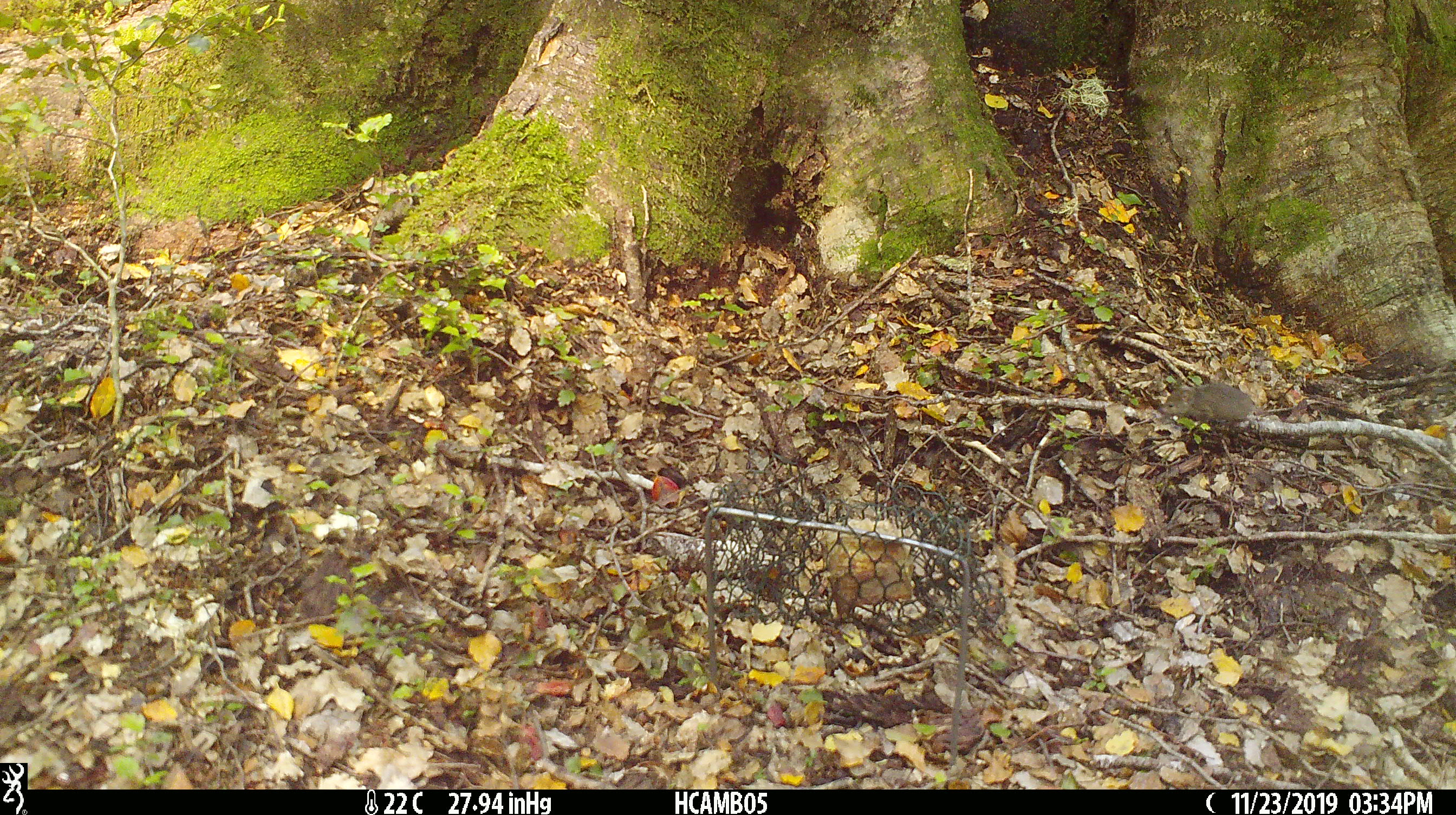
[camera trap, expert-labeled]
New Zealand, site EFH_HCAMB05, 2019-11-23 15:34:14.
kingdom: Animalia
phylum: Chordata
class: Mammalia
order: Rodentia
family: Muridae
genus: Mus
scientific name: Mus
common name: mouse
Mouse (Mus).